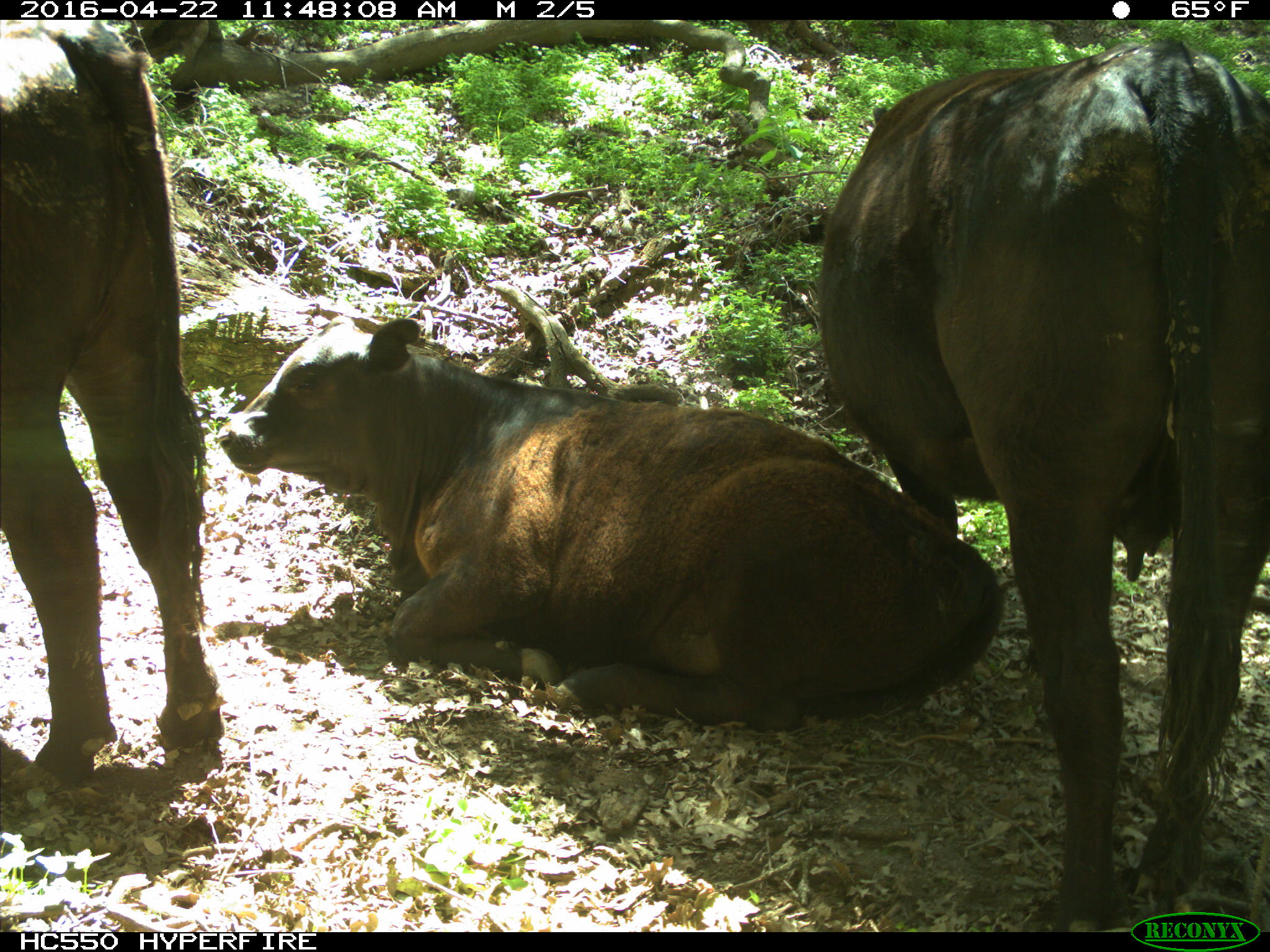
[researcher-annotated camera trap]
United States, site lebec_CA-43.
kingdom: Animalia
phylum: Chordata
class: Mammalia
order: Artiodactyla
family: Bovidae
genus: Bos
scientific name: Bos taurus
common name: domestic cow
Bos taurus (domestic cow).